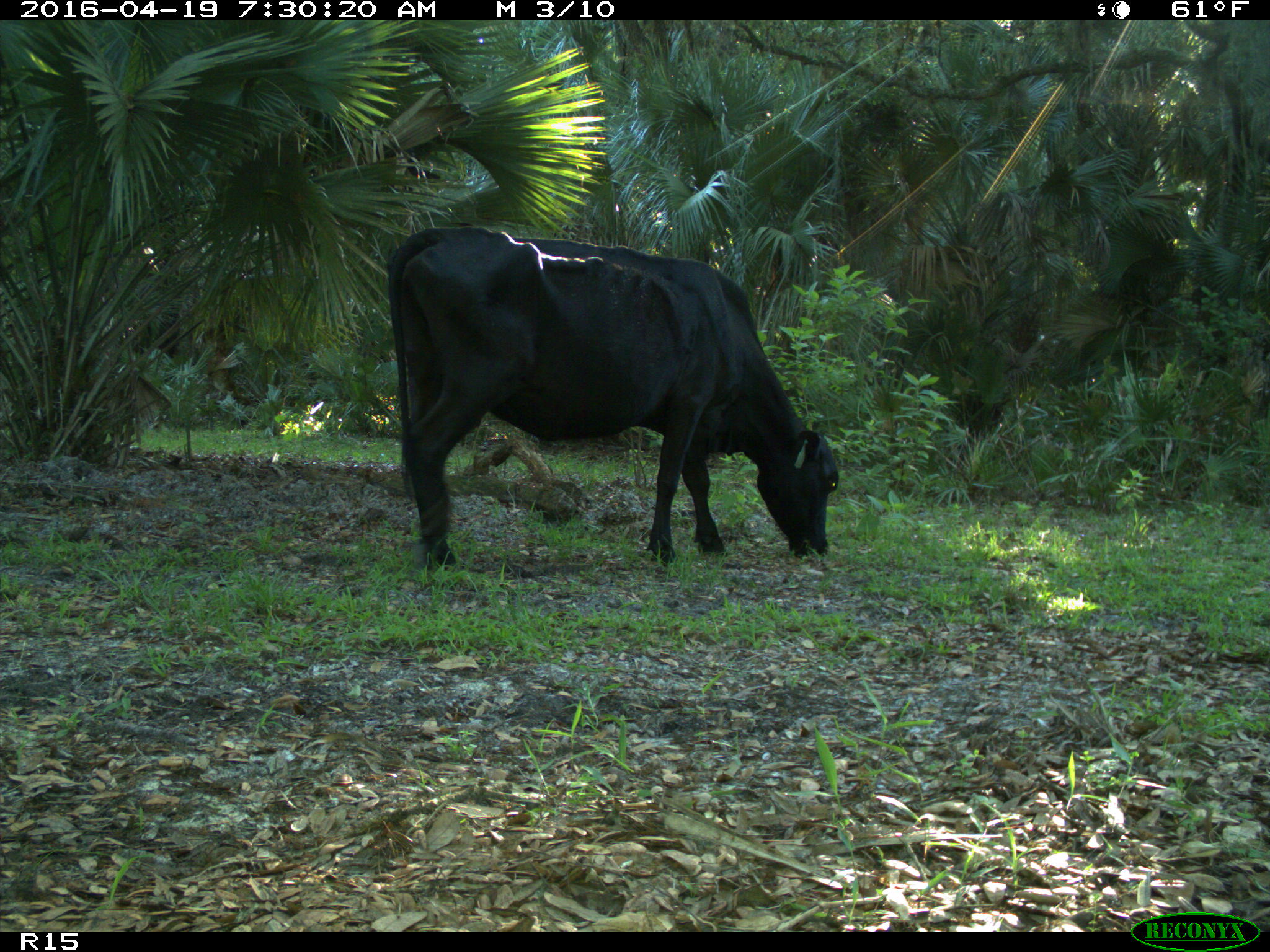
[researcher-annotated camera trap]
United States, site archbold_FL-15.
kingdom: Animalia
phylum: Chordata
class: Mammalia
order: Artiodactyla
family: Bovidae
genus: Bos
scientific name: Bos taurus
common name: domestic cow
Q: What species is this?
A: Bos taurus (domestic cow).